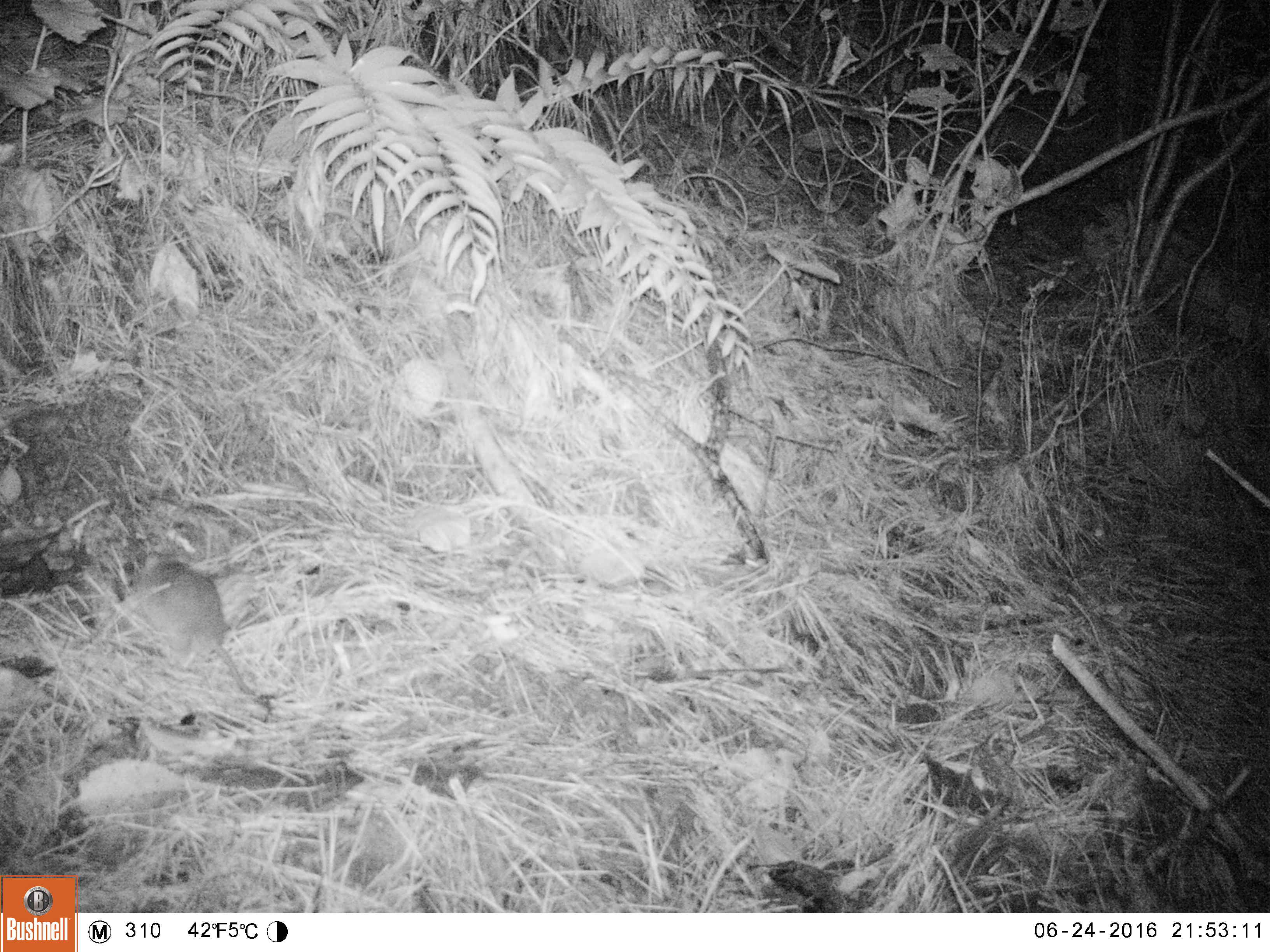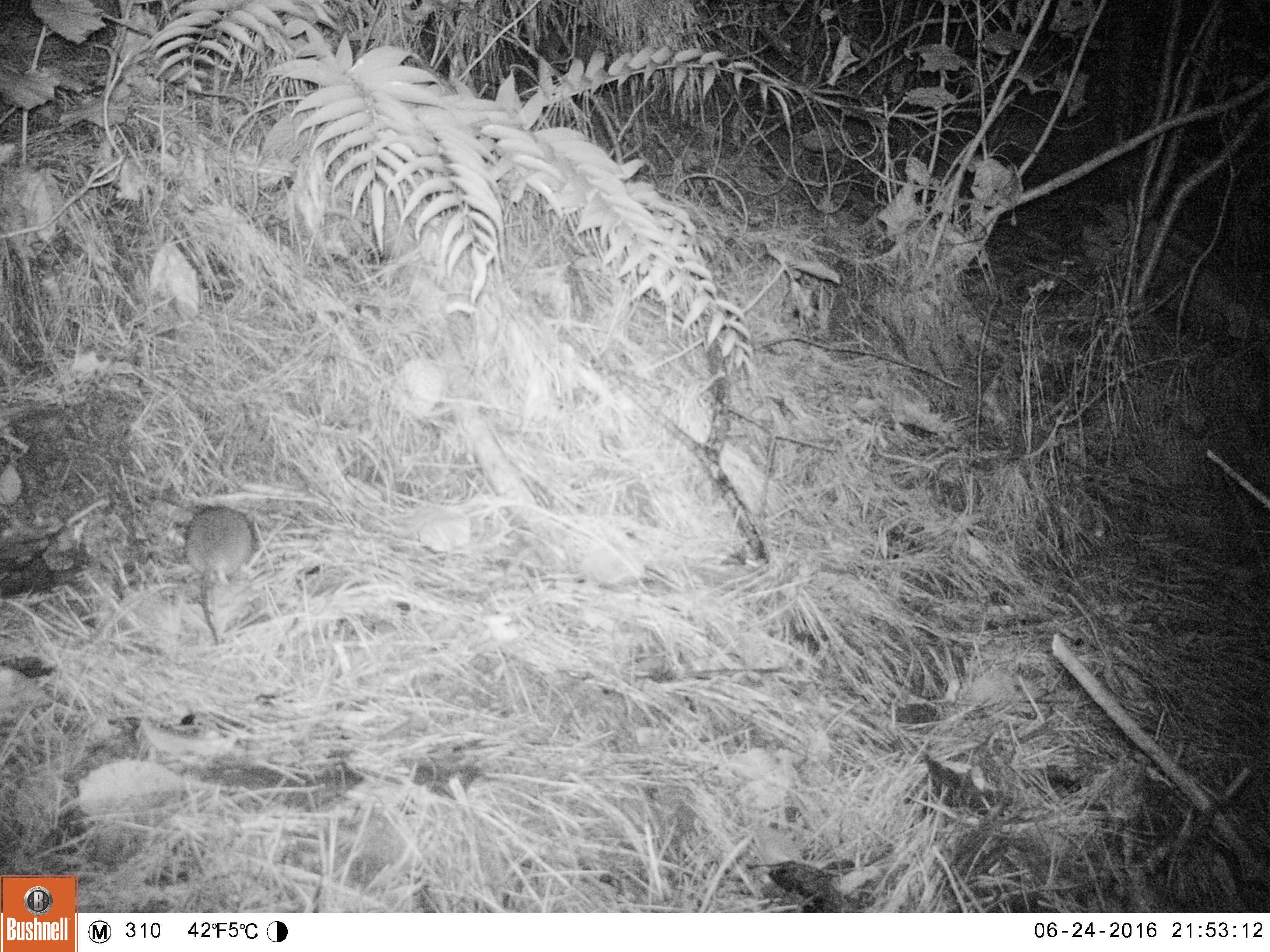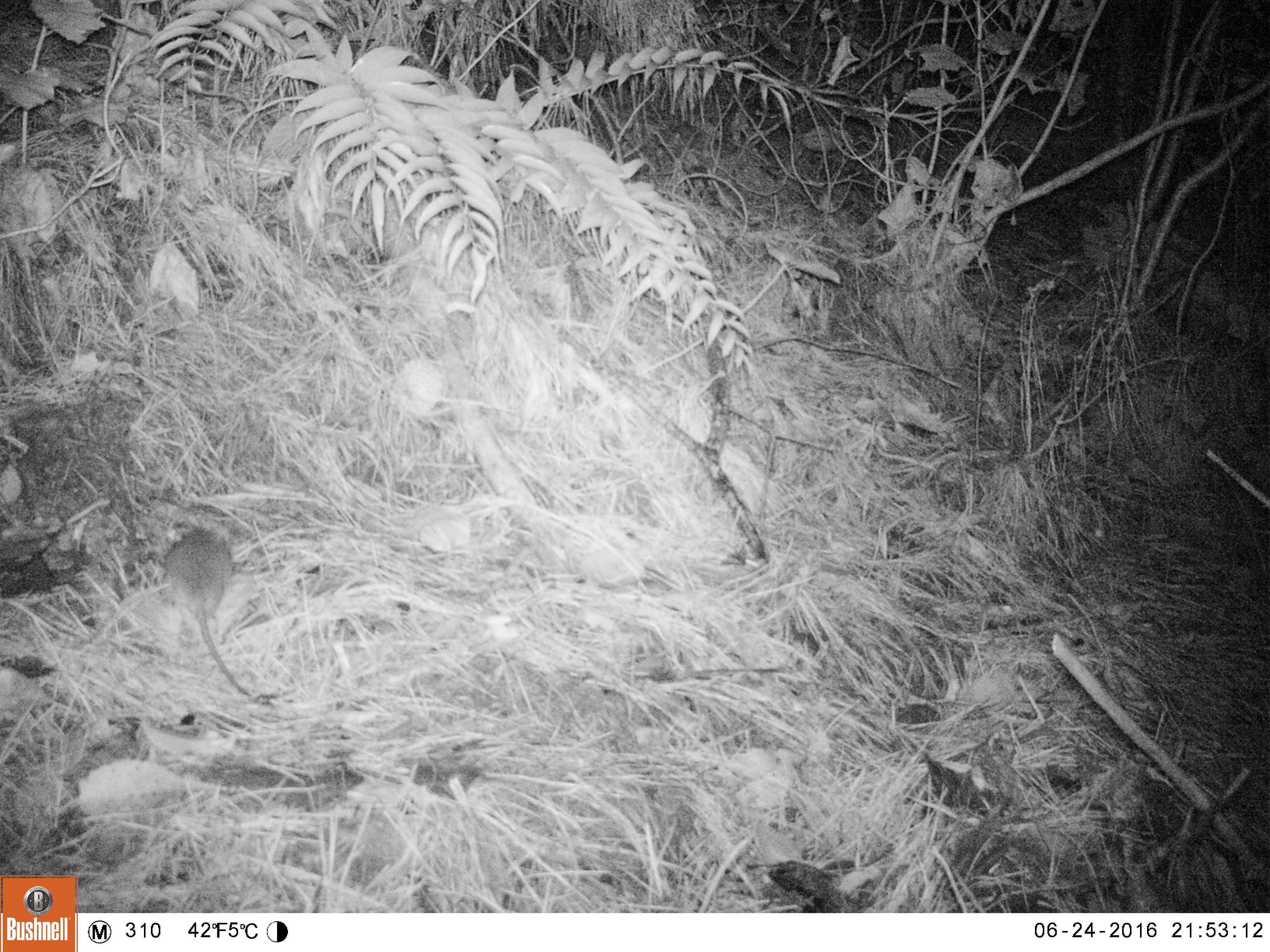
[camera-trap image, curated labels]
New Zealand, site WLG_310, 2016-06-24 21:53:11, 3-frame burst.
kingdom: Animalia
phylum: Chordata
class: Mammalia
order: Rodentia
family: Muridae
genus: Rattus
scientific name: Rattus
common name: rat